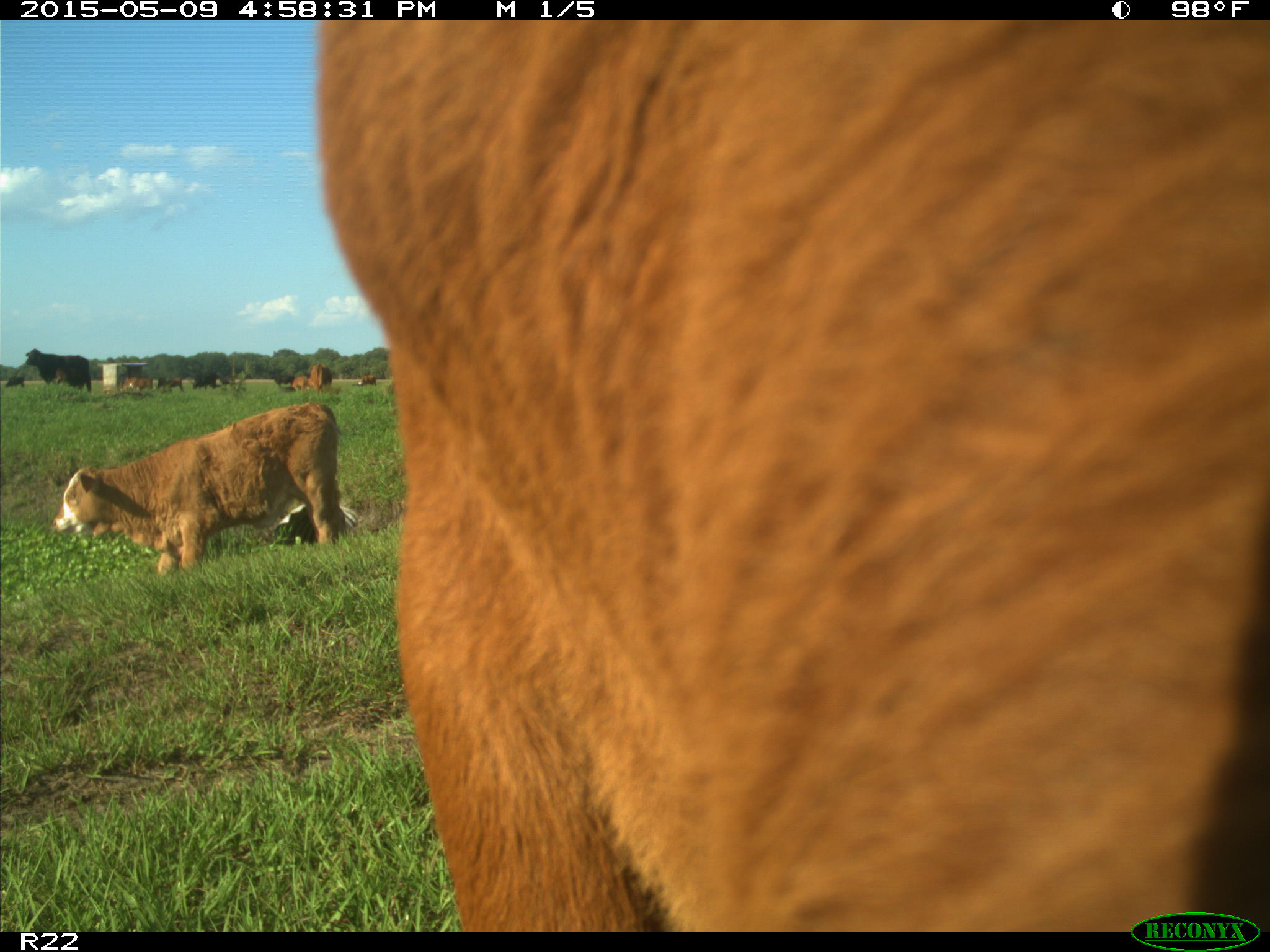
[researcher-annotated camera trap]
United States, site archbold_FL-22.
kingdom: Animalia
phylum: Chordata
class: Mammalia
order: Artiodactyla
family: Bovidae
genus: Bos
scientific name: Bos taurus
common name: domestic cow